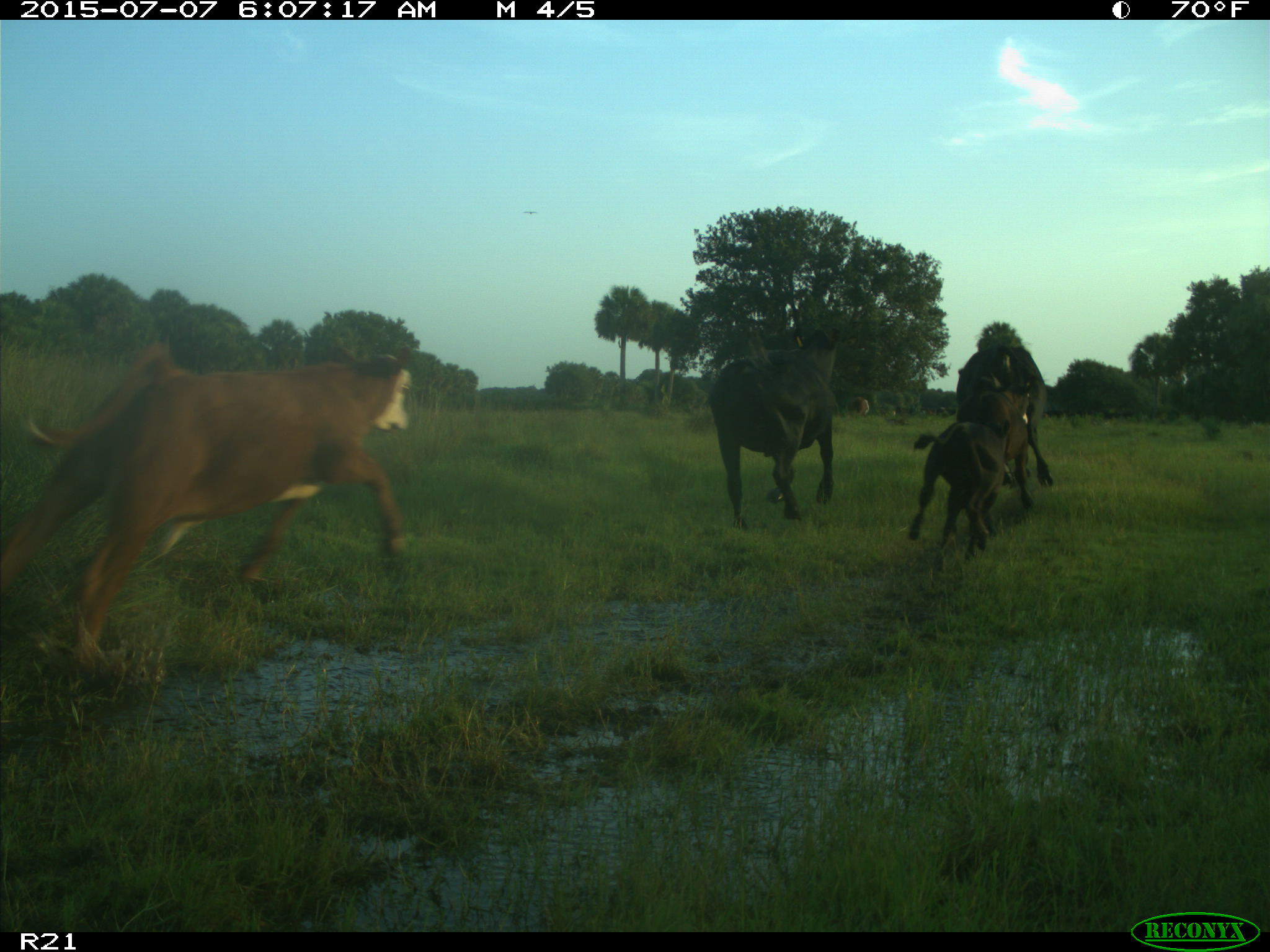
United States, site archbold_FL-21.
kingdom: Animalia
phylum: Chordata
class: Mammalia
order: Artiodactyla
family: Bovidae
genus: Bos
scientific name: Bos taurus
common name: domestic cow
Bos taurus (domestic cow).